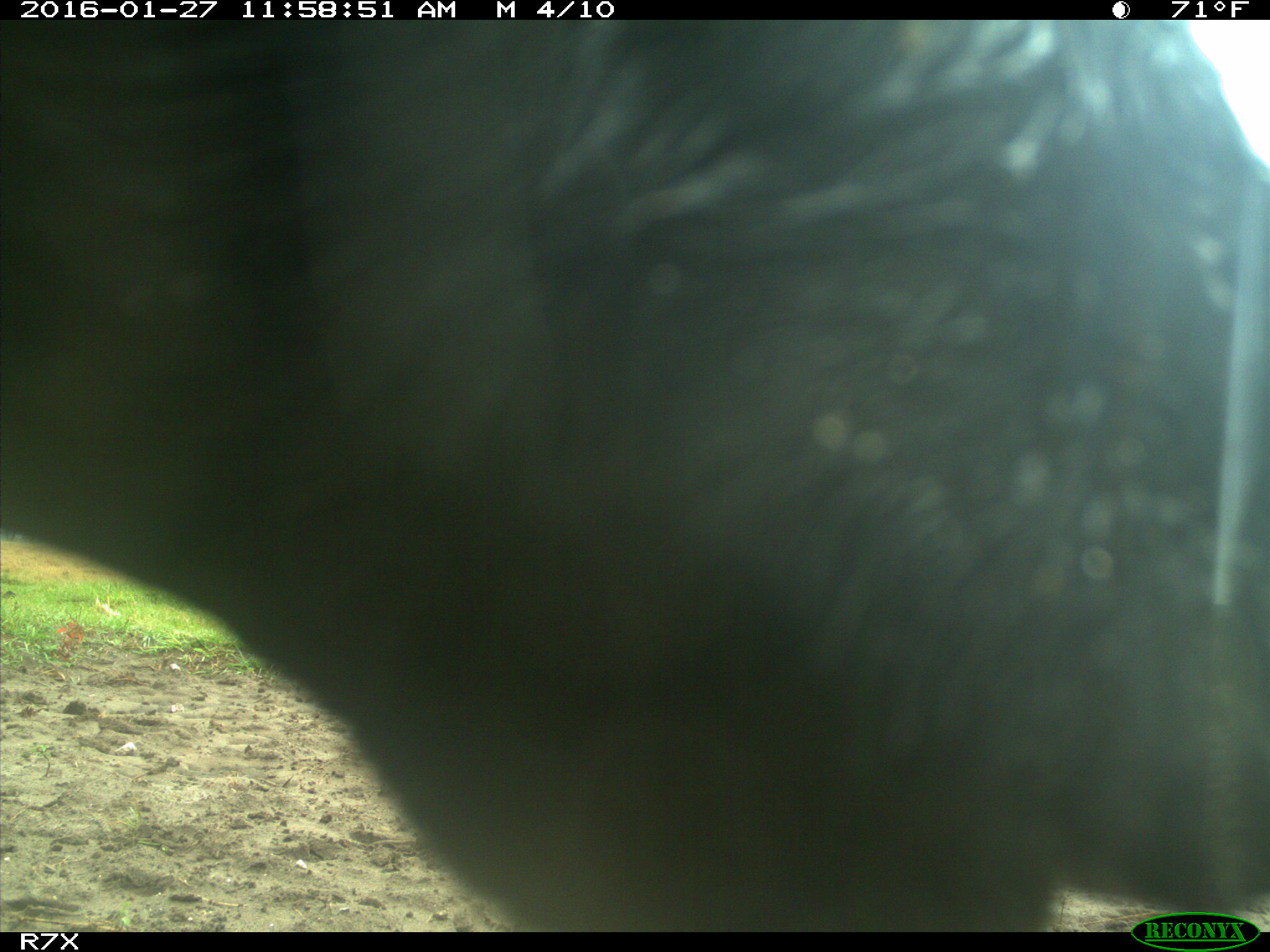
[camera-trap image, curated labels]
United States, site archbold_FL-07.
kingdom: Animalia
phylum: Chordata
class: Mammalia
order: Artiodactyla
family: Bovidae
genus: Bos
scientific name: Bos taurus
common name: domestic cow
Bos taurus (domestic cow).